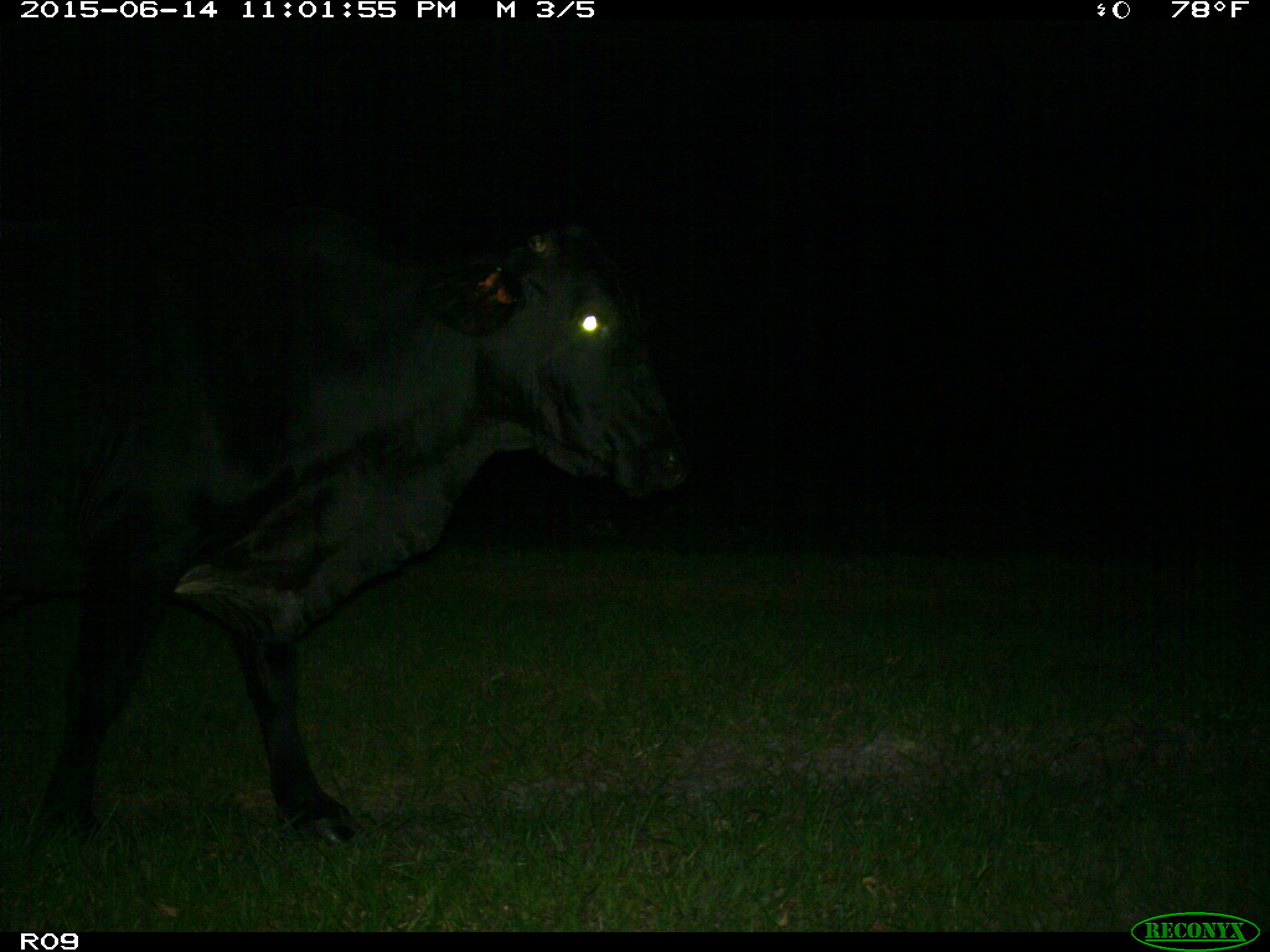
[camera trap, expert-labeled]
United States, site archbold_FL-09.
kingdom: Animalia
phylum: Chordata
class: Mammalia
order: Artiodactyla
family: Bovidae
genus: Bos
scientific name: Bos taurus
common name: domestic cow